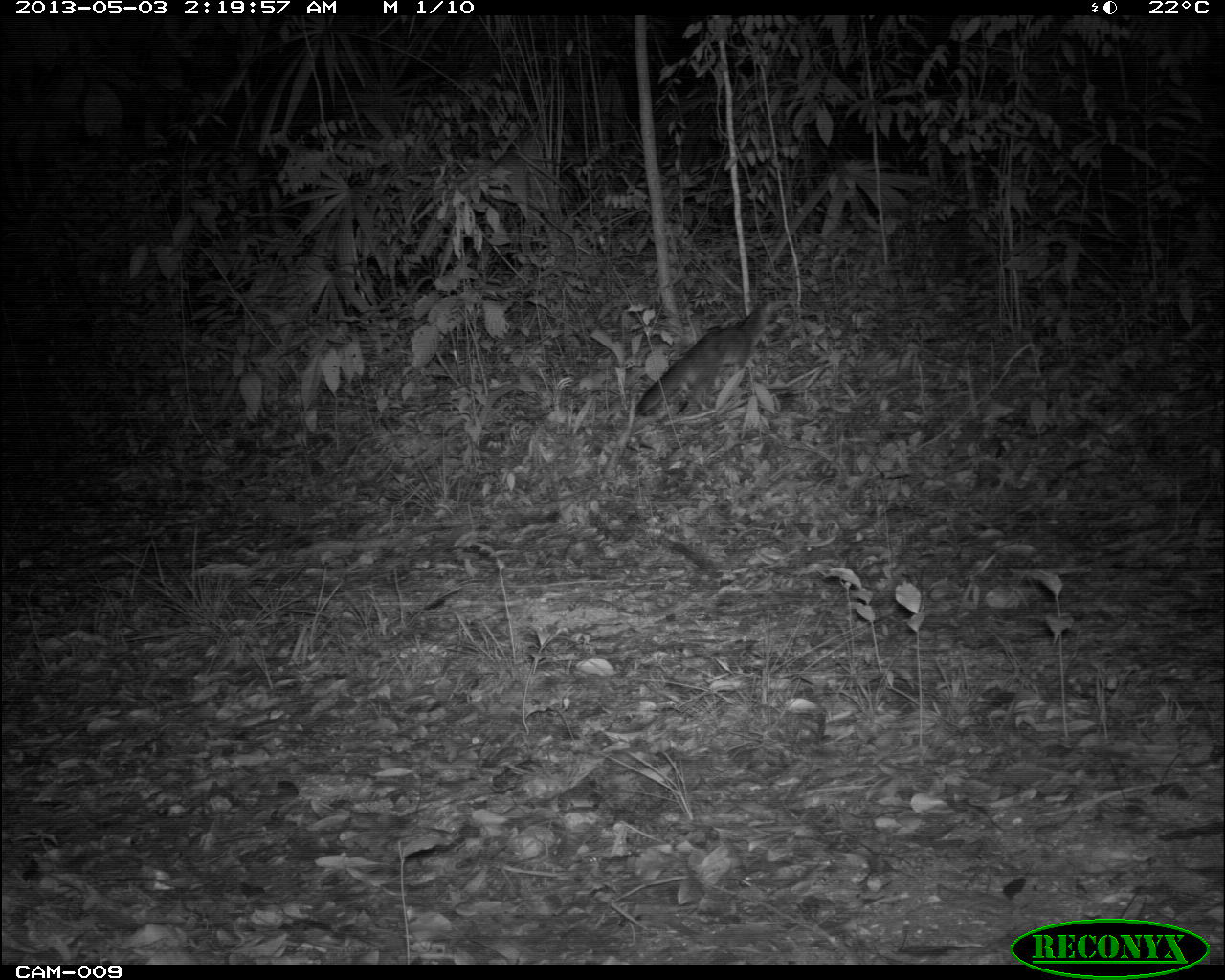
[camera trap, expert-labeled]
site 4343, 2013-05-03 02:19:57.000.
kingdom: Animalia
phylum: Chordata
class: Mammalia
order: Carnivora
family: Canidae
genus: Urocyon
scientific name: Urocyon cinereoargenteus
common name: gray fox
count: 1